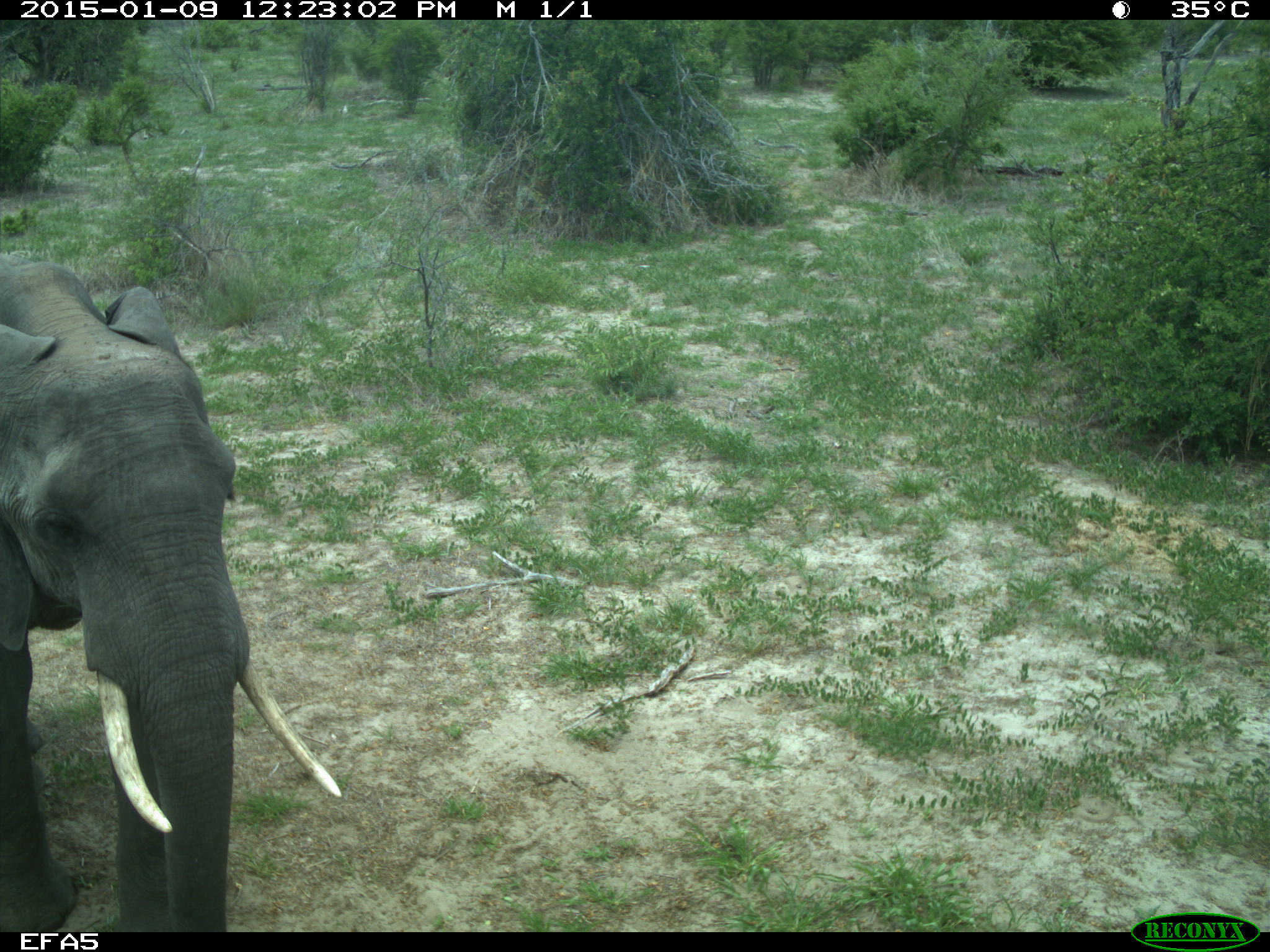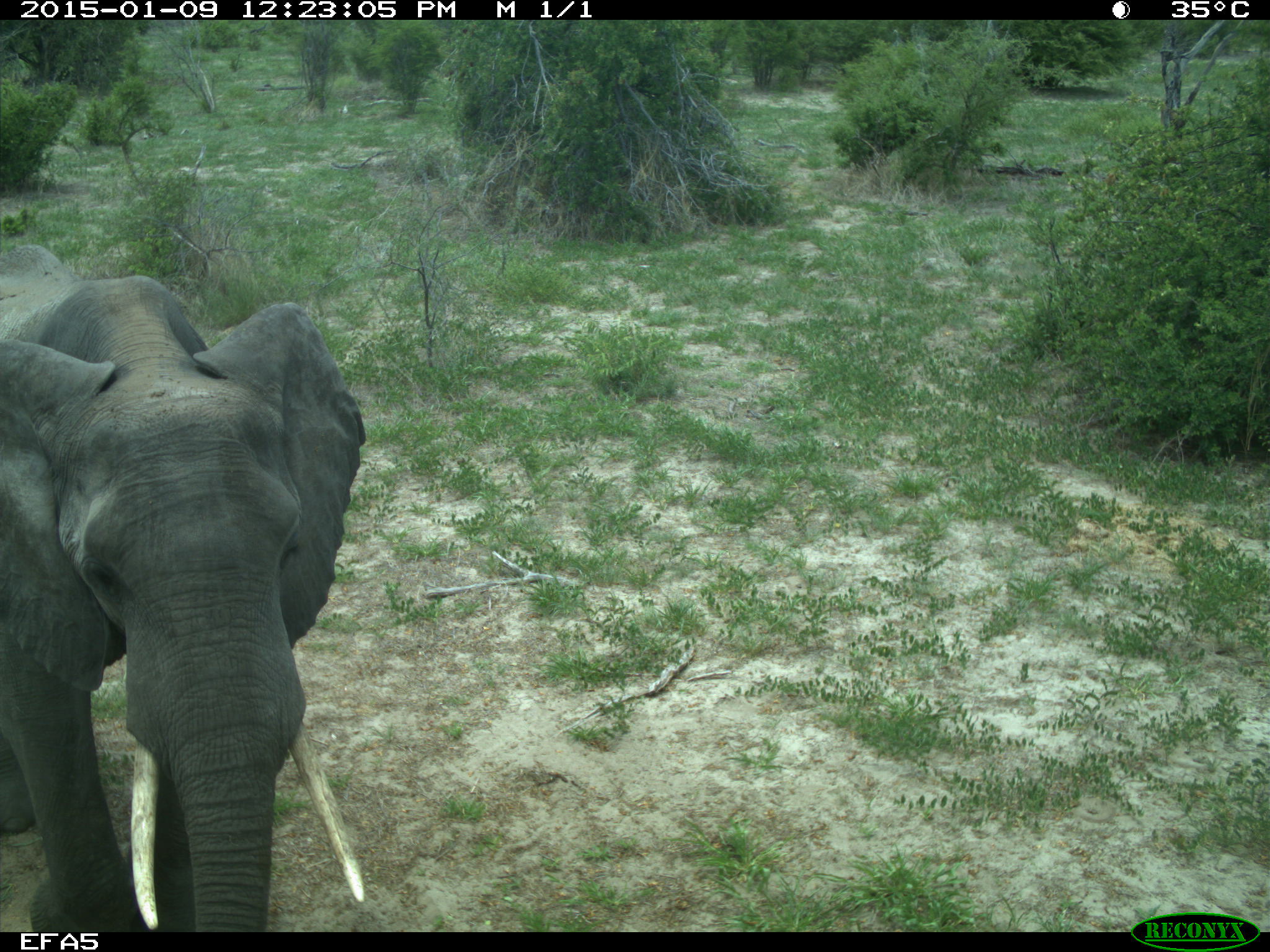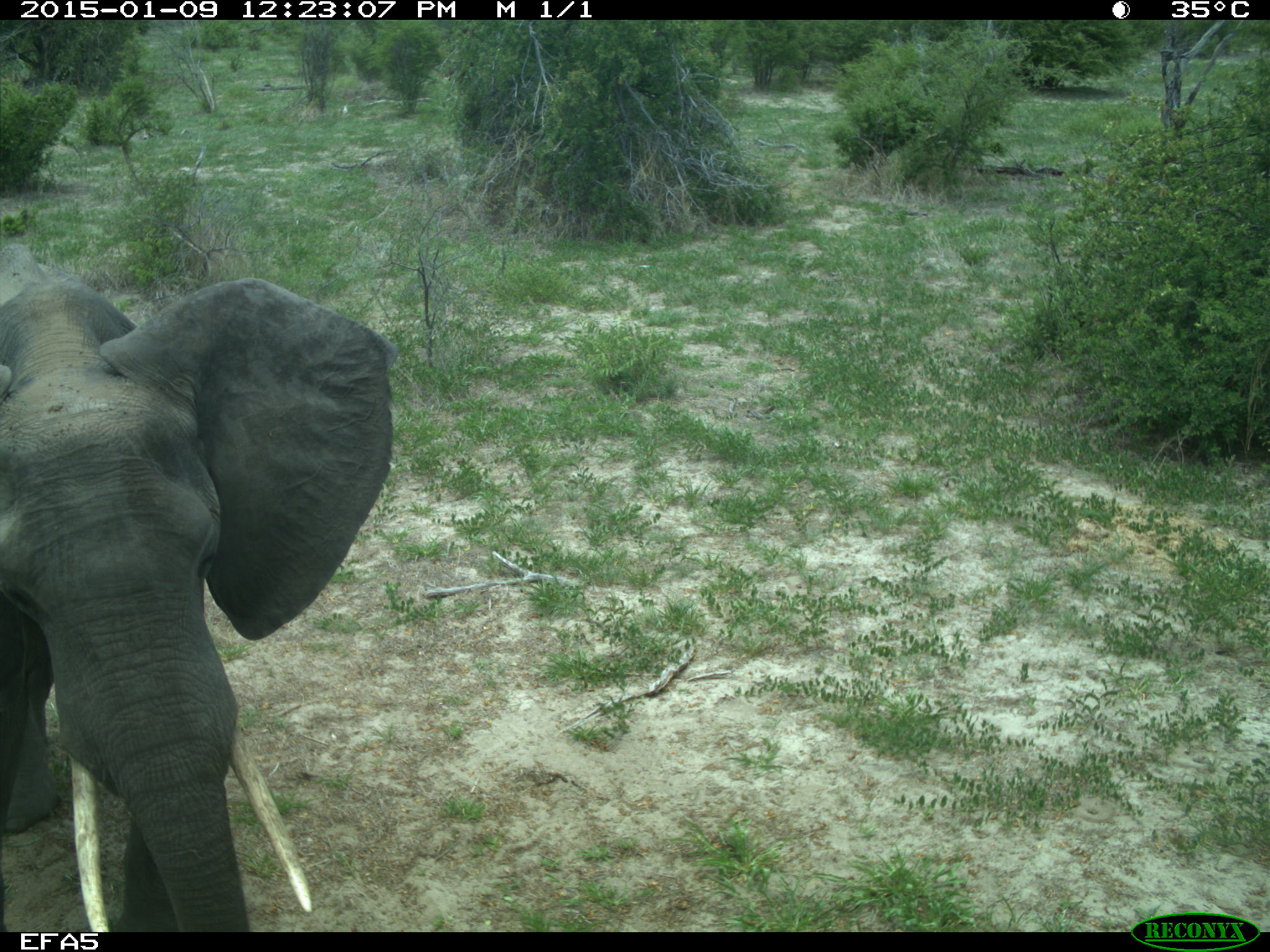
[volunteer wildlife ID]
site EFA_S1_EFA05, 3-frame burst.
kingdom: Animalia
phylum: Chordata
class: Mammalia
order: Proboscidea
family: Elephantidae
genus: Loxodonta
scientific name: Loxodonta africana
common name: african bush elephant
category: elephant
Elephant (african bush elephant) (Loxodonta africana), count 1. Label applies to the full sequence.